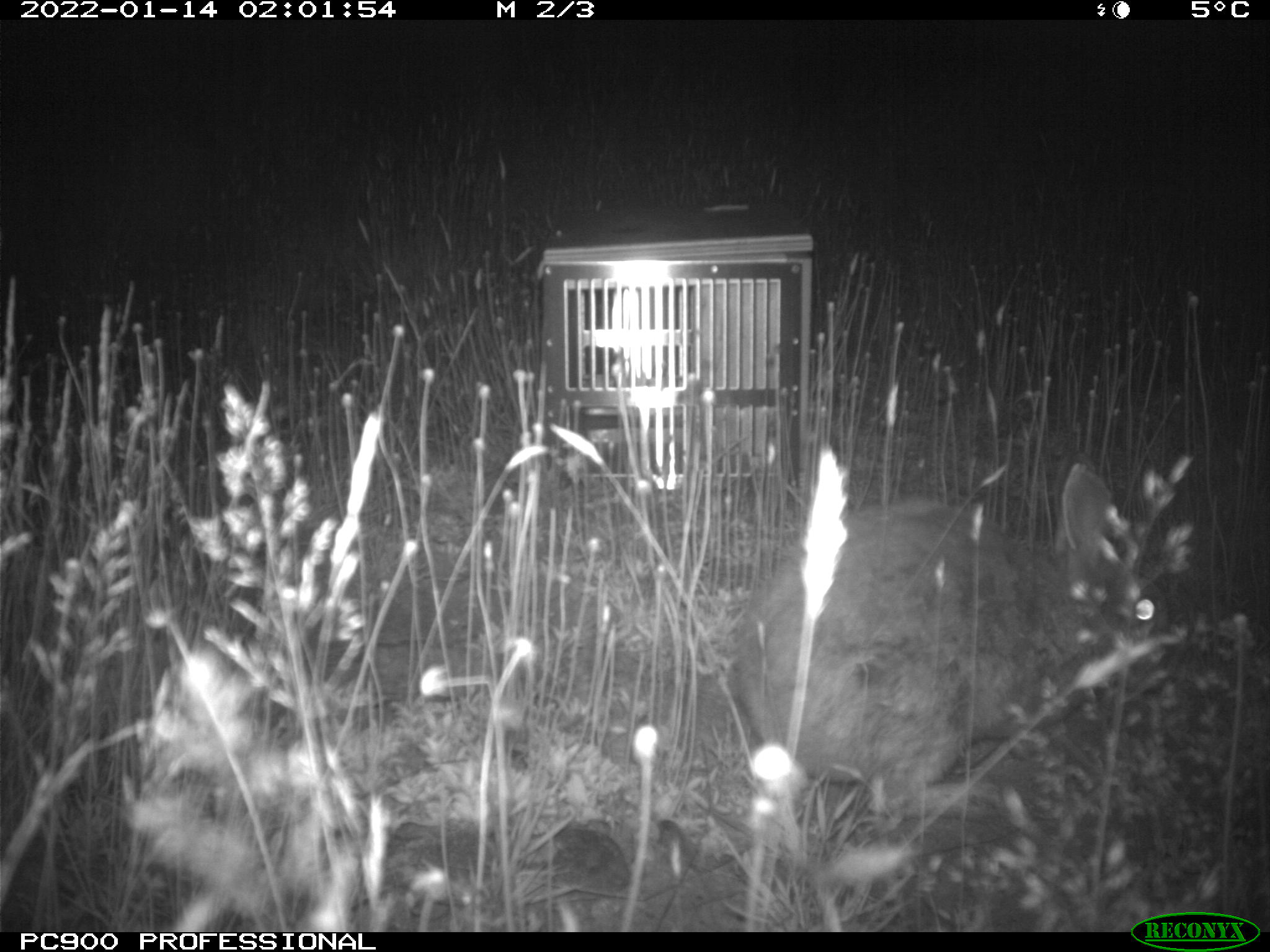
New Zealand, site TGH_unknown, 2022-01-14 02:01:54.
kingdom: Animalia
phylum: Chordata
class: Mammalia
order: Lagomorpha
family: Leporidae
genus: Oryctolagus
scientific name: Oryctolagus cuniculus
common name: european rabbit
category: rabbit